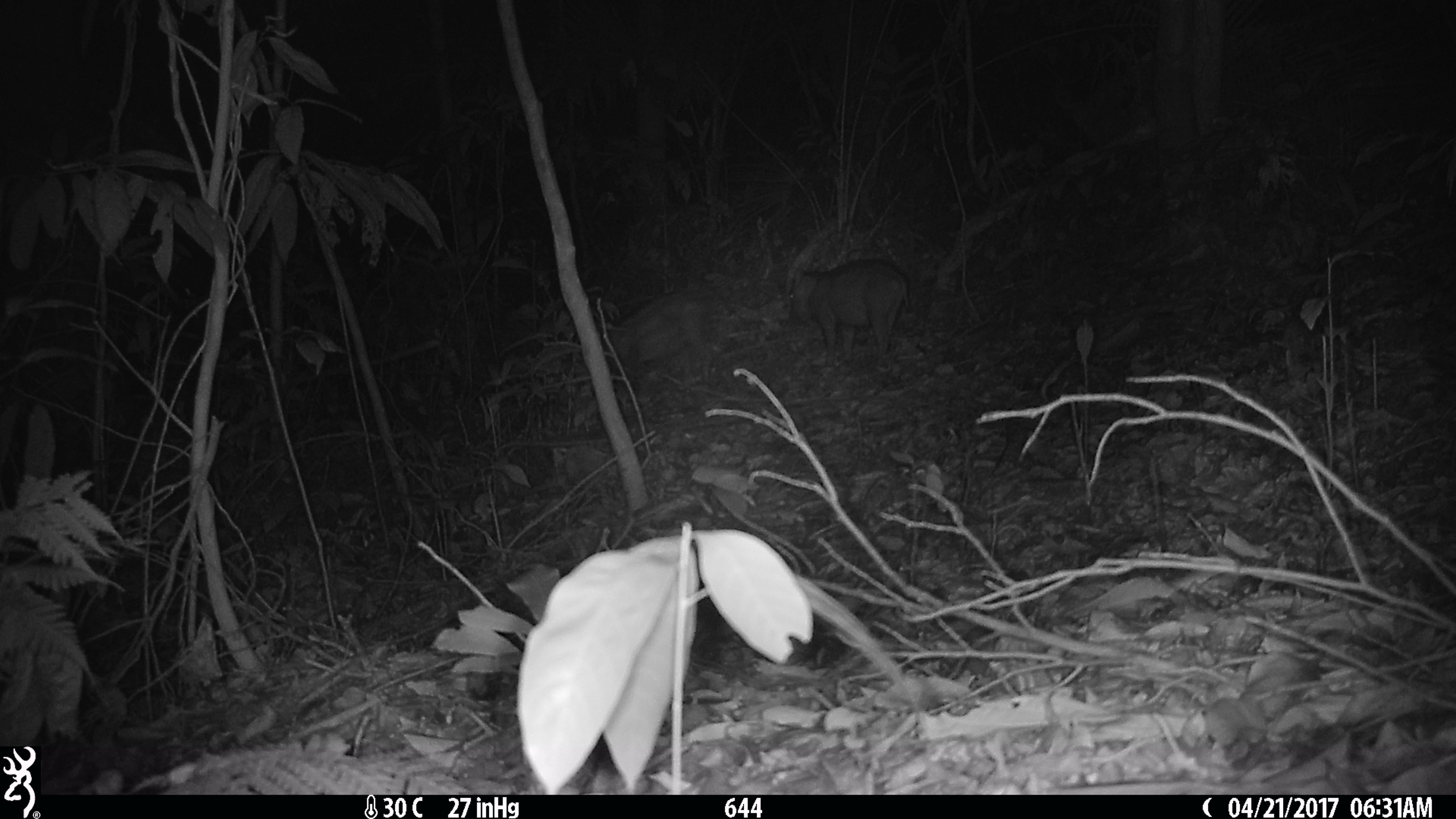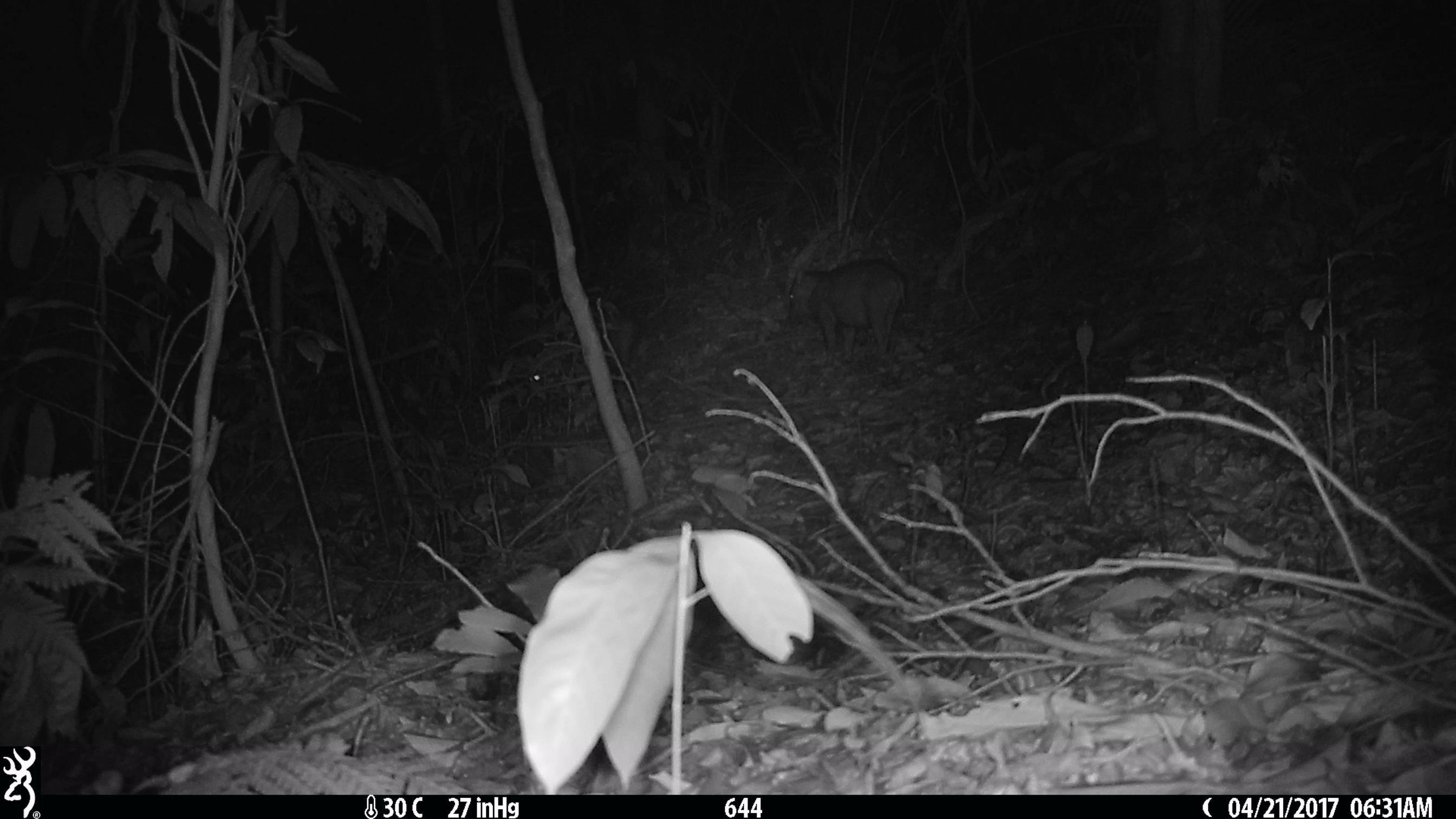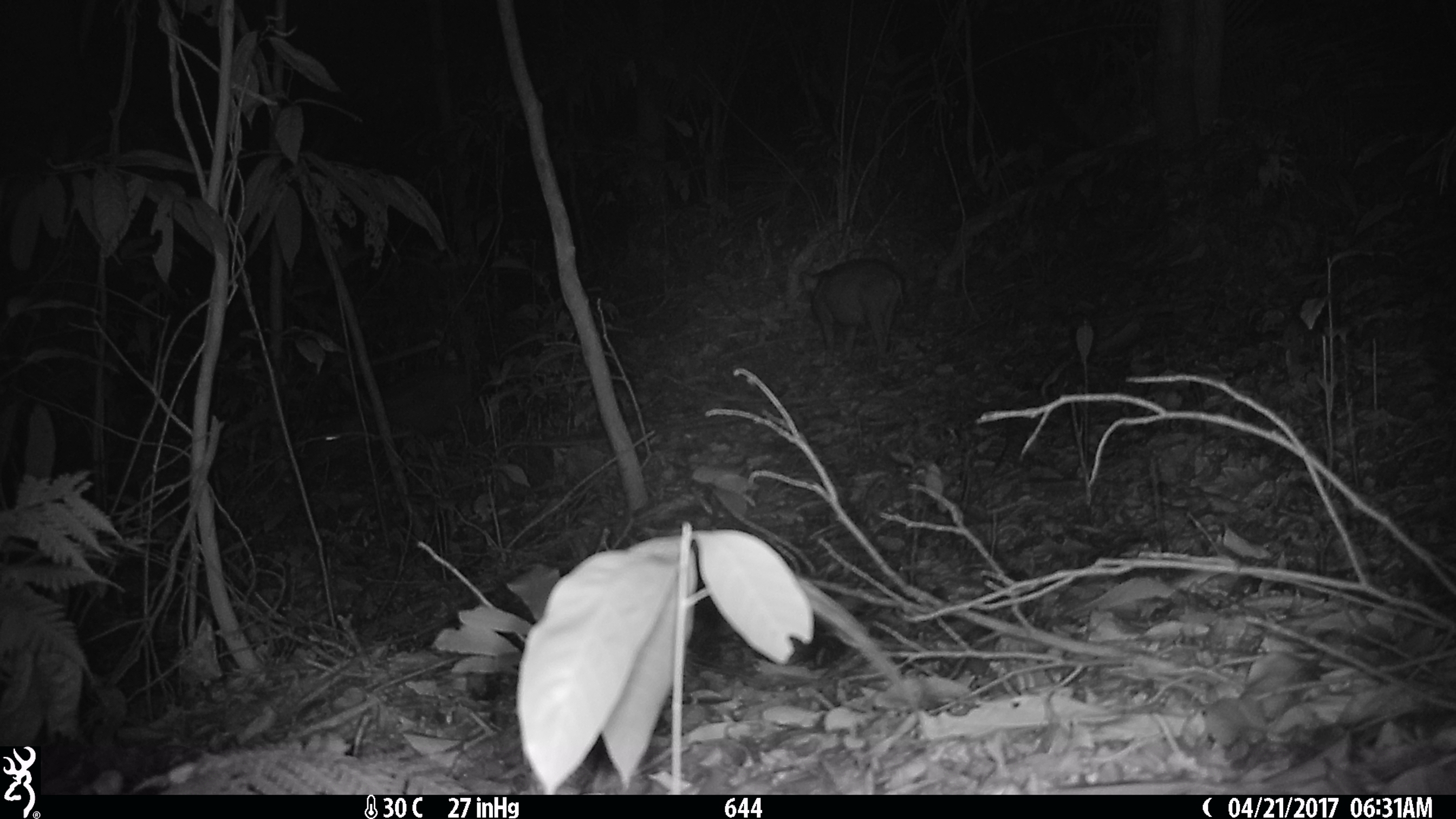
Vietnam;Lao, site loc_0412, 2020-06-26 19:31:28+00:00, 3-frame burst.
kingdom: Animalia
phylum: Chordata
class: Mammalia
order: Artiodactyla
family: Suidae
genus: Sus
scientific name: Sus scrofa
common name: eurasian wild pig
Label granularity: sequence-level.